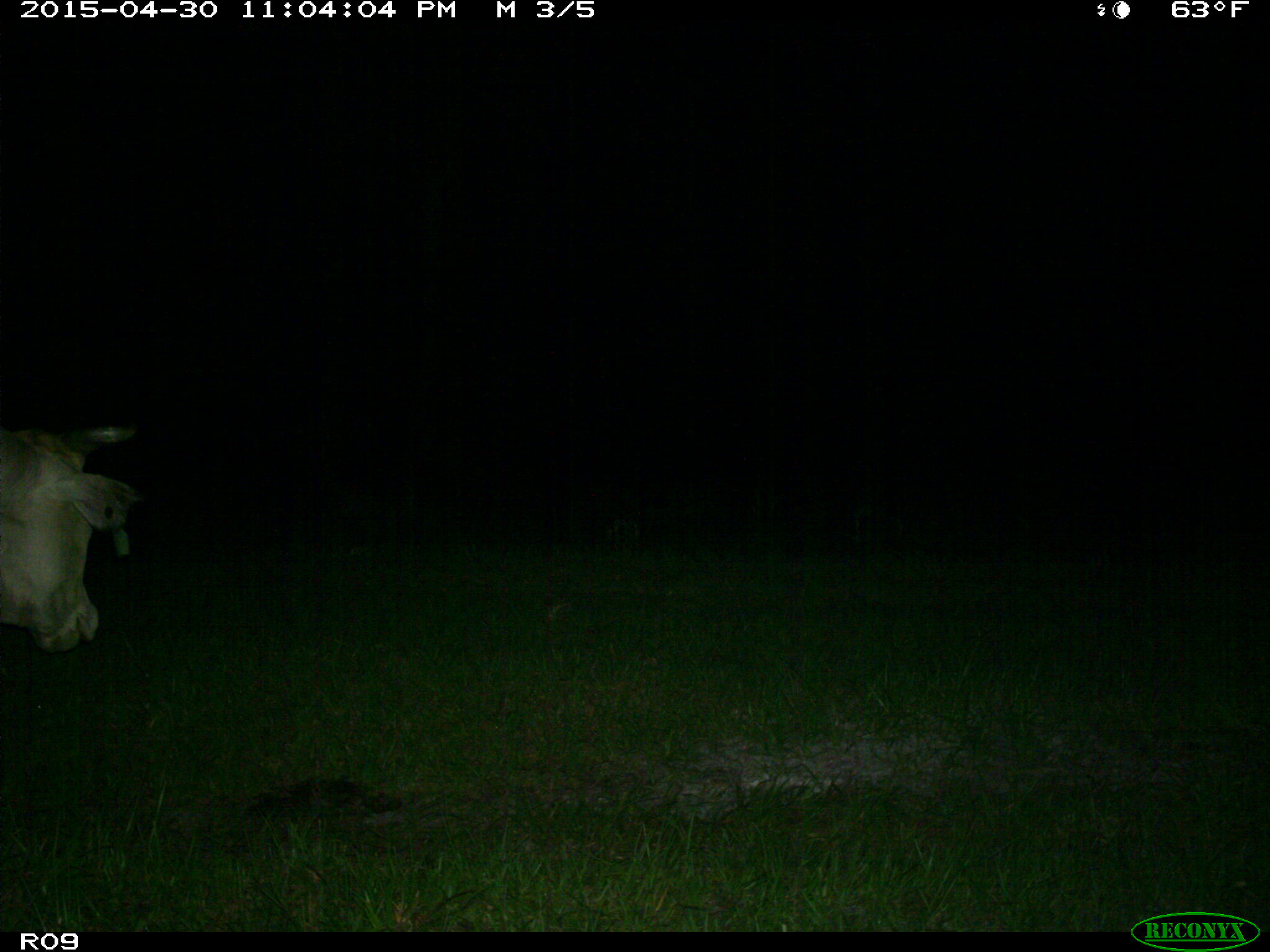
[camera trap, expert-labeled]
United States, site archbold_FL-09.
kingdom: Animalia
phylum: Chordata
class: Mammalia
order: Artiodactyla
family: Bovidae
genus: Bos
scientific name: Bos taurus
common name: domestic cow